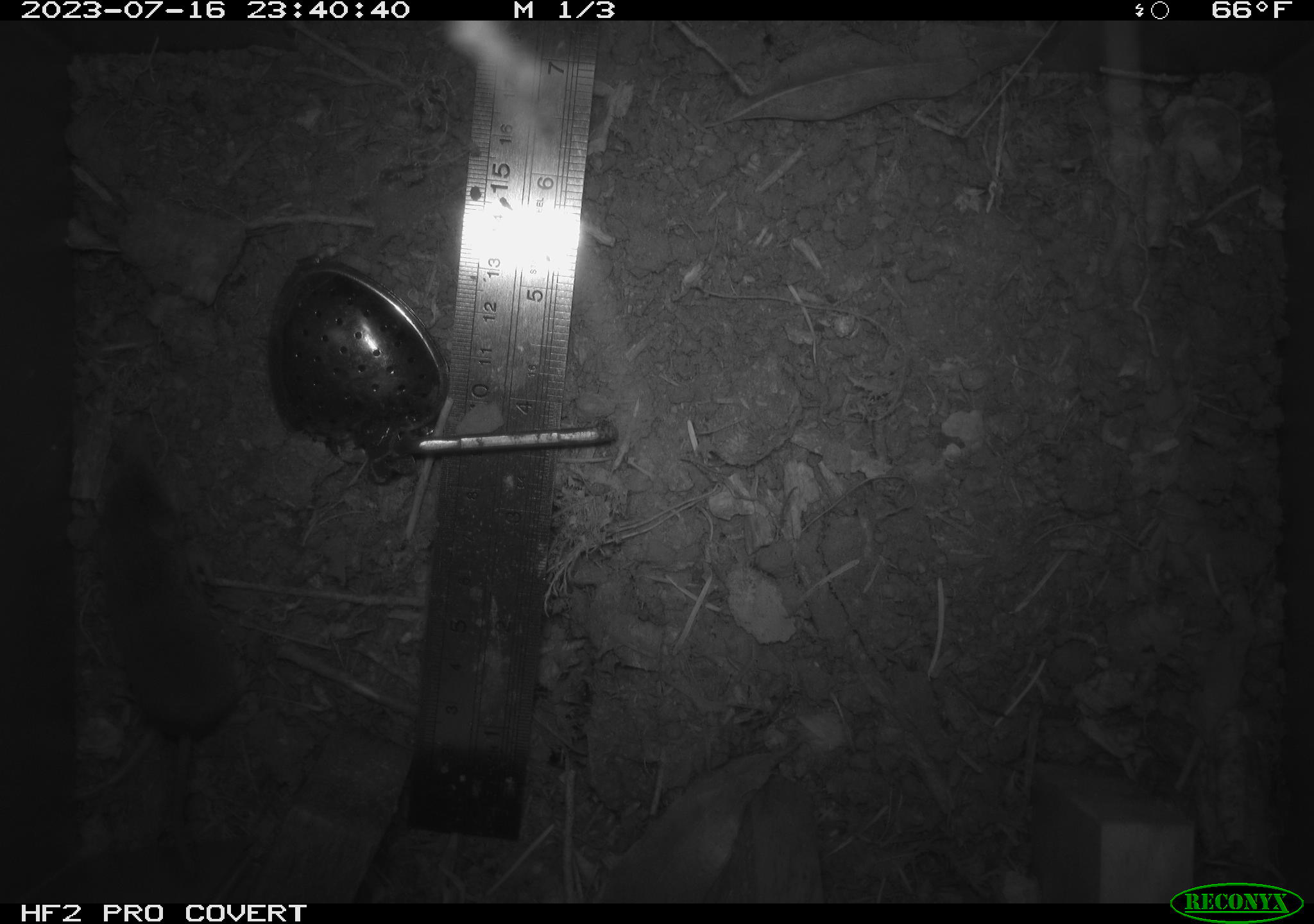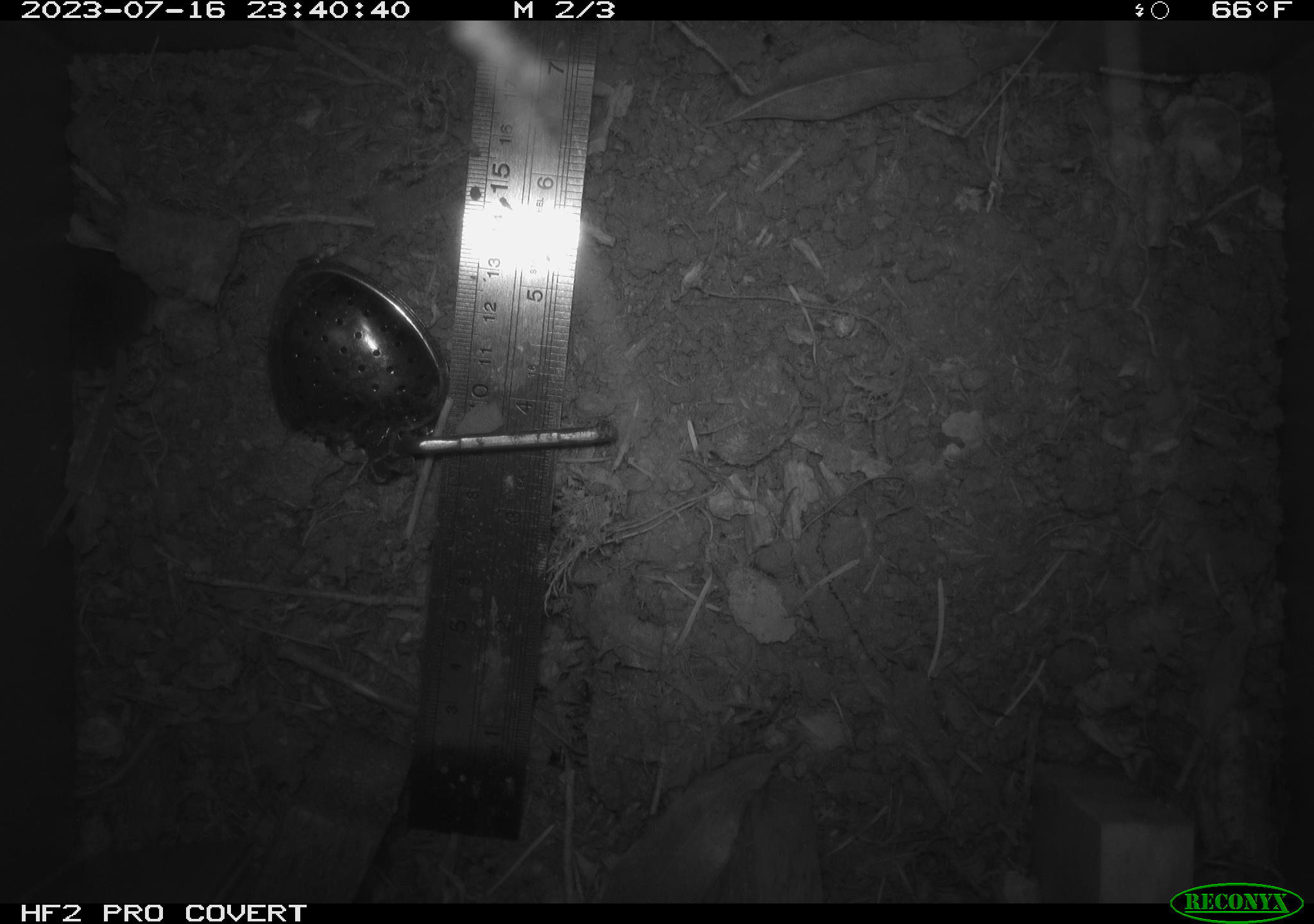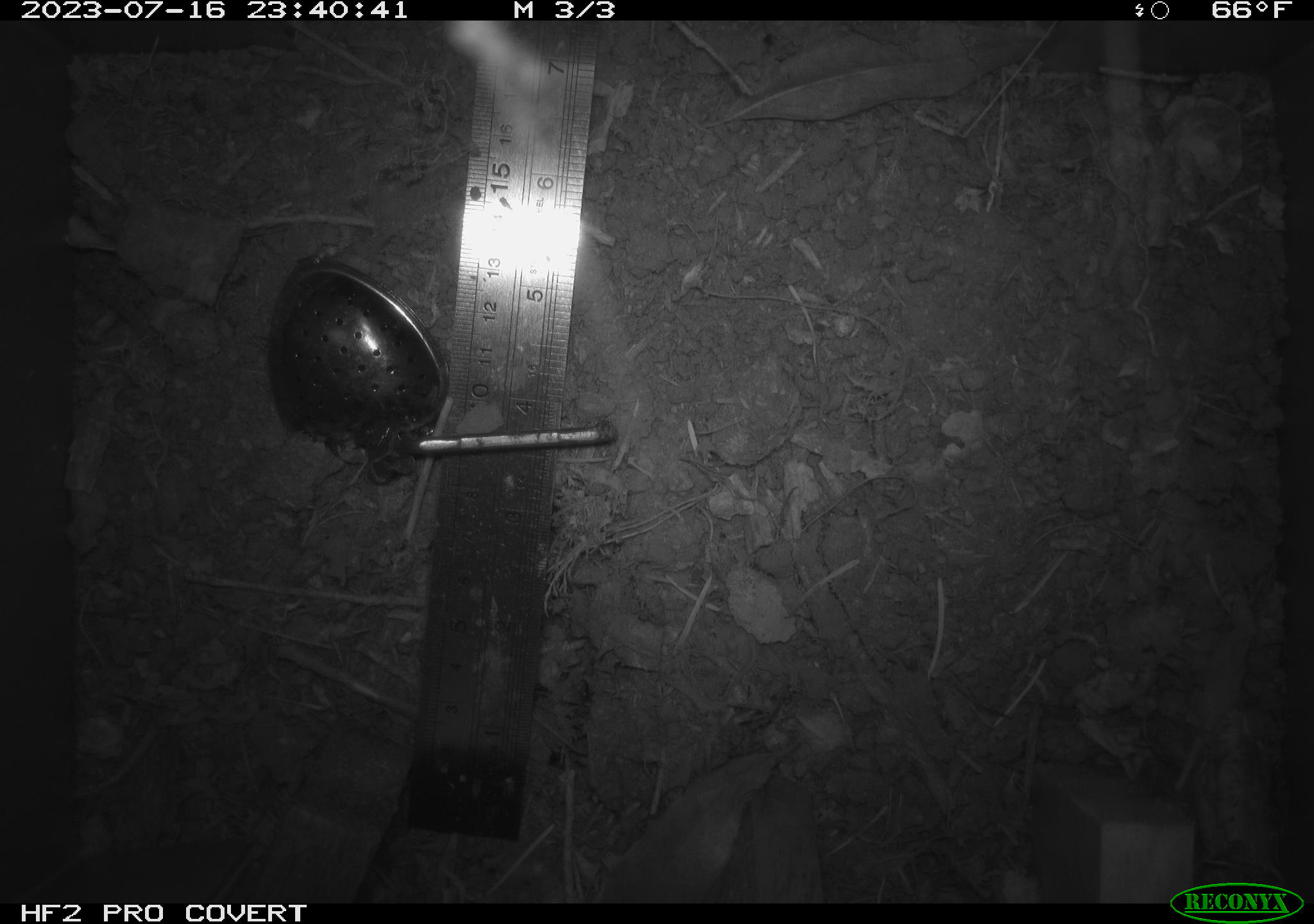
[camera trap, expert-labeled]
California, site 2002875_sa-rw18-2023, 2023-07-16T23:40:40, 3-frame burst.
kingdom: Animalia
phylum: Chordata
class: Mammalia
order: Eulipotyphla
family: Soricidae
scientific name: Soricidae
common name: shrews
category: soricidae family